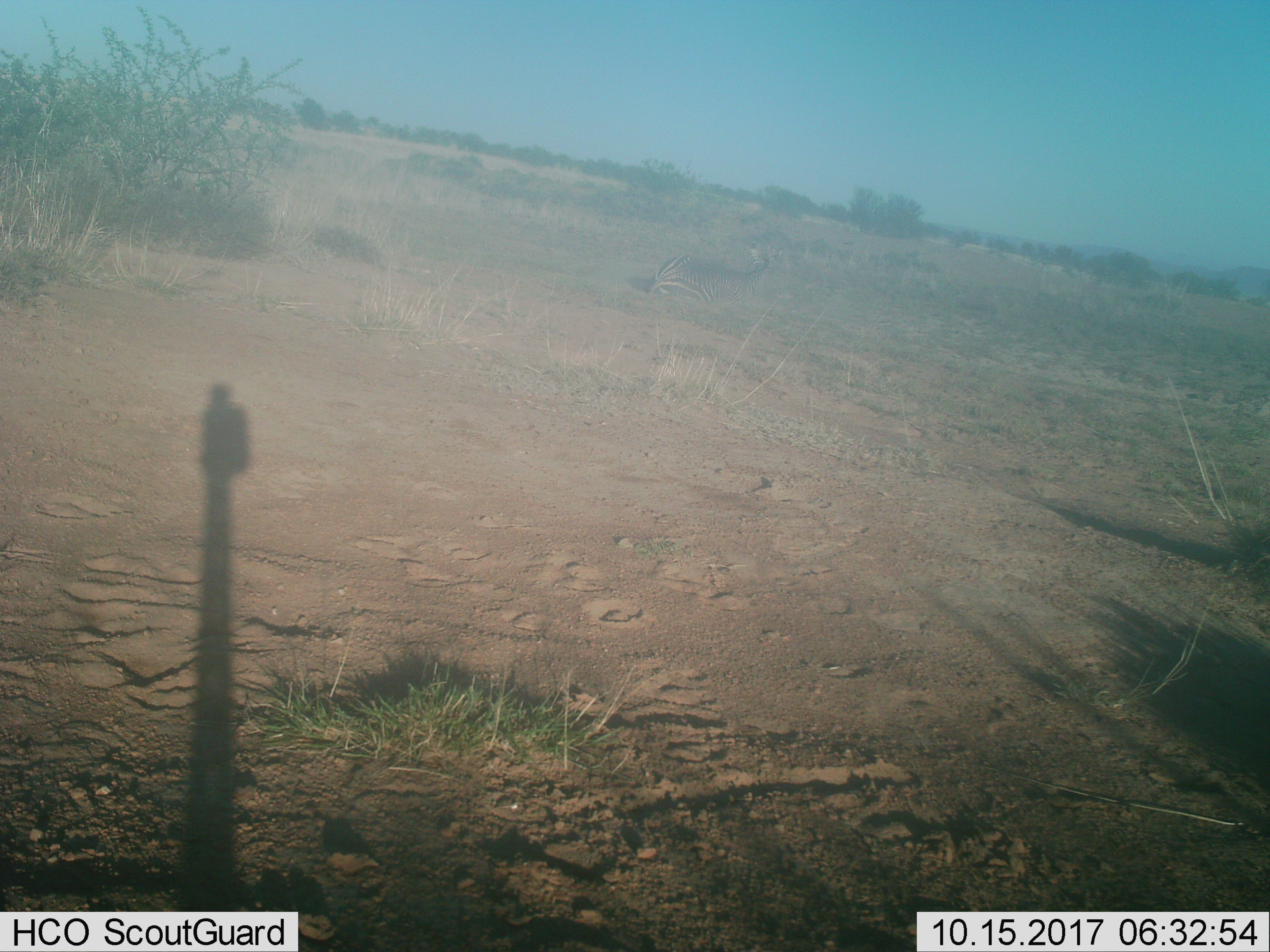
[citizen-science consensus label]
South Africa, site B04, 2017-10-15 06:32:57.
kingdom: Animalia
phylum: Chordata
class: Mammalia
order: Perissodactyla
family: Equidae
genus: Equus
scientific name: Equus zebra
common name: mountain zebra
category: zebramountain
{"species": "zebramountain (mountain zebra) (Equus zebra)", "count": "1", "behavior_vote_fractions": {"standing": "0%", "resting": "100%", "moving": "0%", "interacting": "0%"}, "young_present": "0%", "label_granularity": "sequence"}